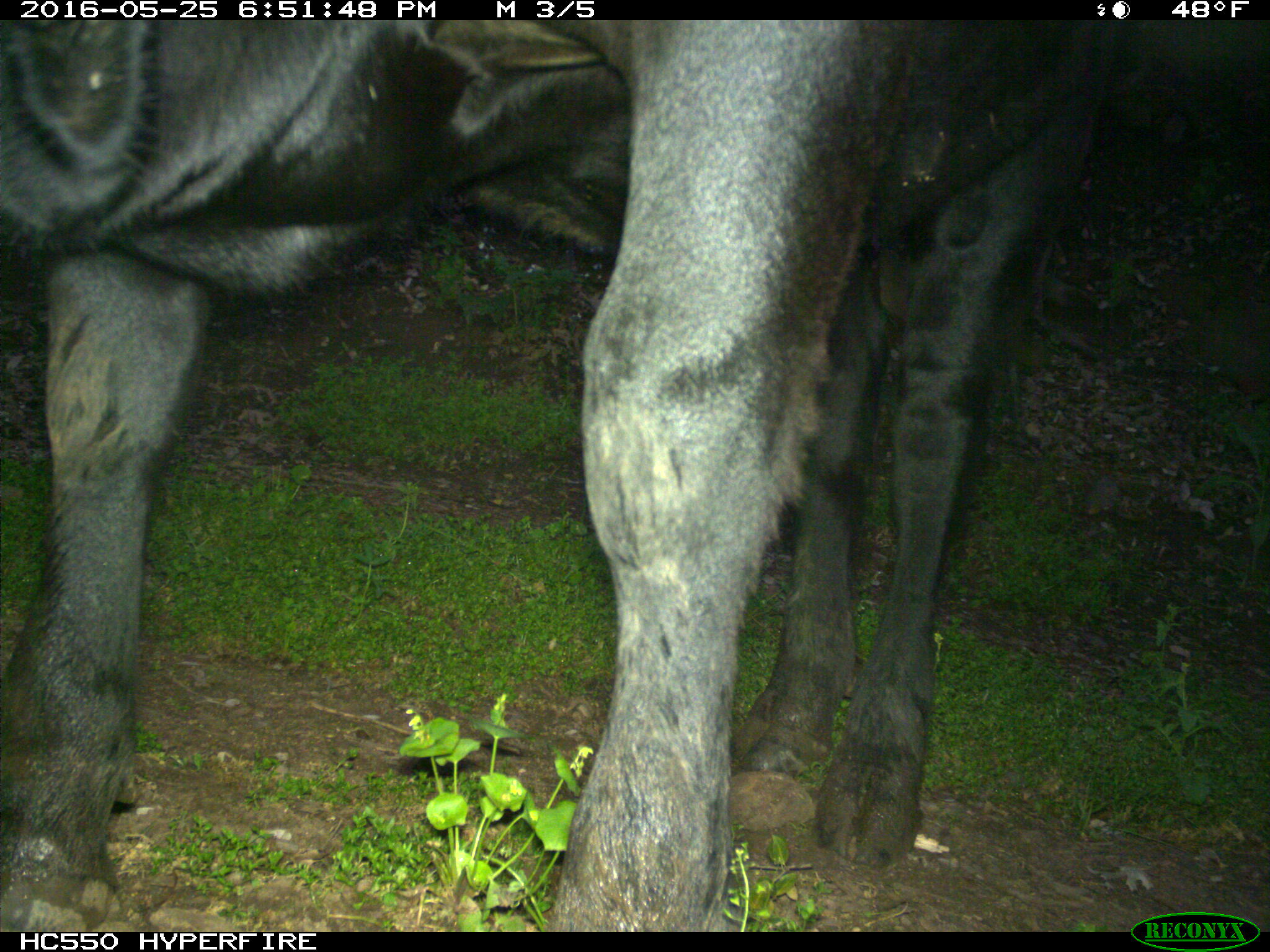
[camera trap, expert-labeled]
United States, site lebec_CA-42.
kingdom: Animalia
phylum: Chordata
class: Mammalia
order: Artiodactyla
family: Bovidae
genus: Bos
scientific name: Bos taurus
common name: domestic cow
Bos taurus (domestic cow).